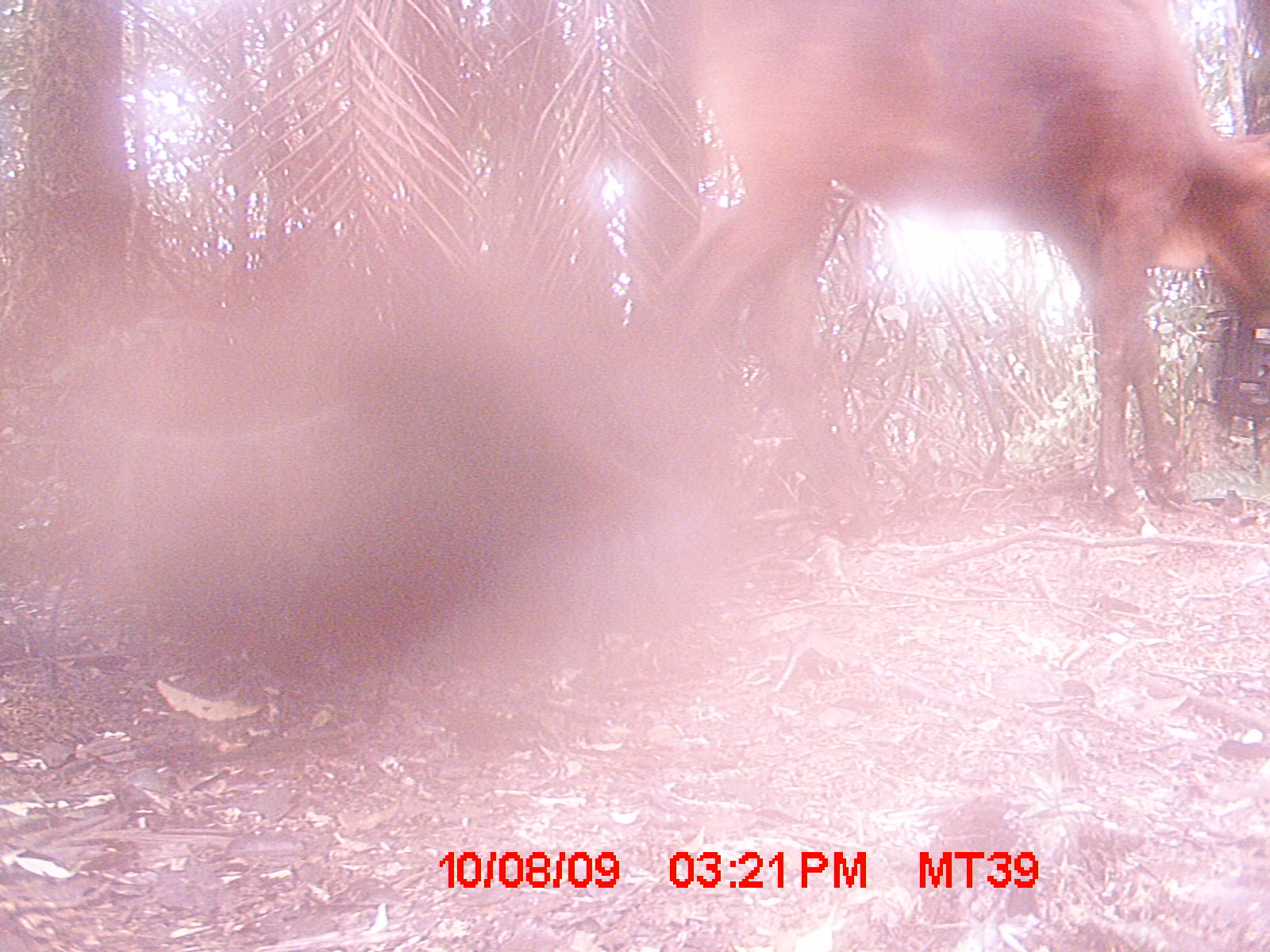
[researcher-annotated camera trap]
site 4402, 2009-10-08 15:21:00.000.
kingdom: Animalia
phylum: Chordata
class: Mammalia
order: Artiodactyla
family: Bovidae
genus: Bos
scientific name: Bos taurus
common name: domestic cattle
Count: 1.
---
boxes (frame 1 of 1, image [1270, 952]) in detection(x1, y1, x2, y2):
bos taurus: detection(650, 0, 1270, 545)